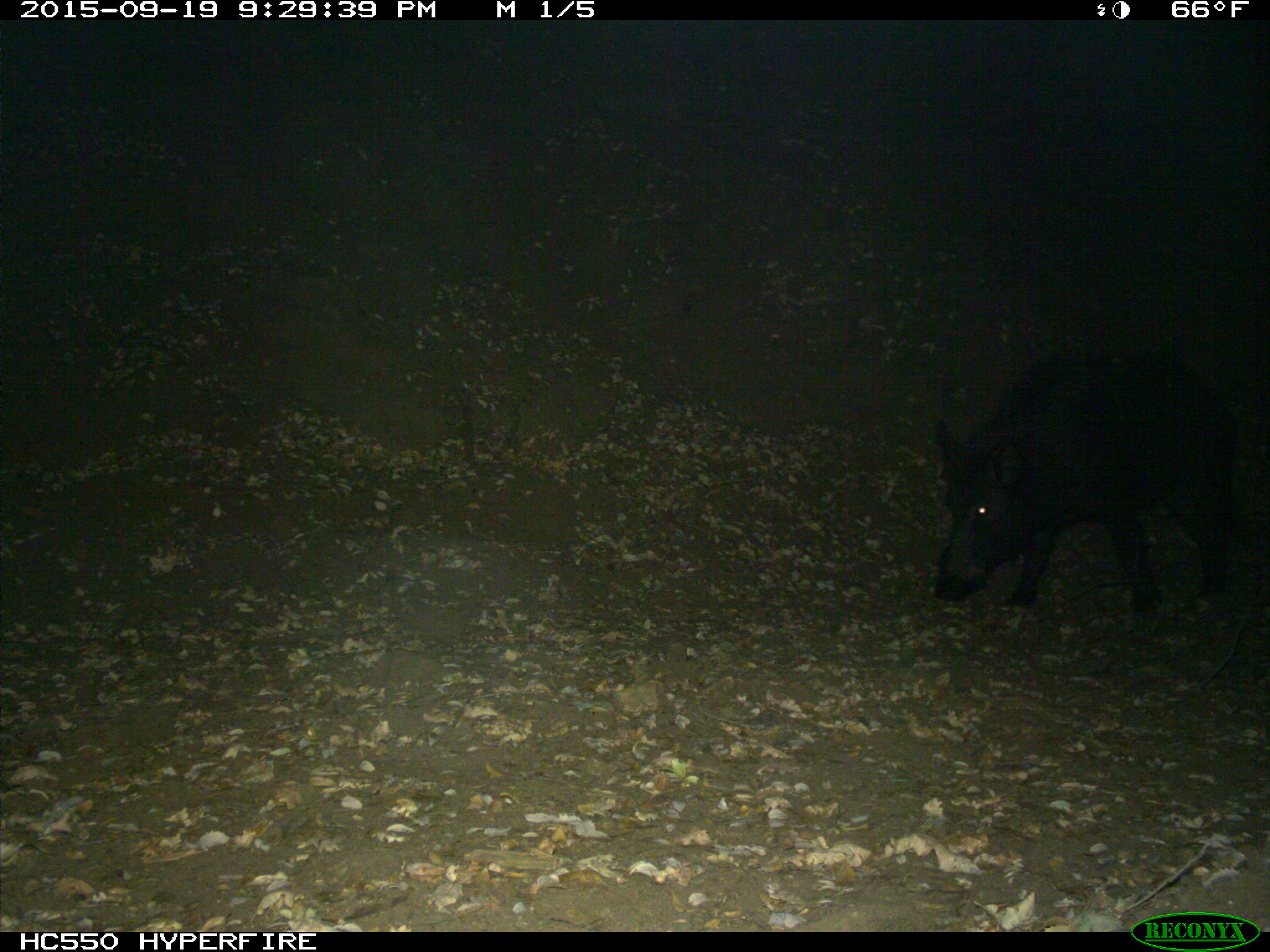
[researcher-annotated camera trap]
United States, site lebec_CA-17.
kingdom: Animalia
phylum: Chordata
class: Mammalia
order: Artiodactyla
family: Suidae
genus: Sus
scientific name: Sus scrofa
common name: wild boar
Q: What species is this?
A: Sus scrofa (wild boar).